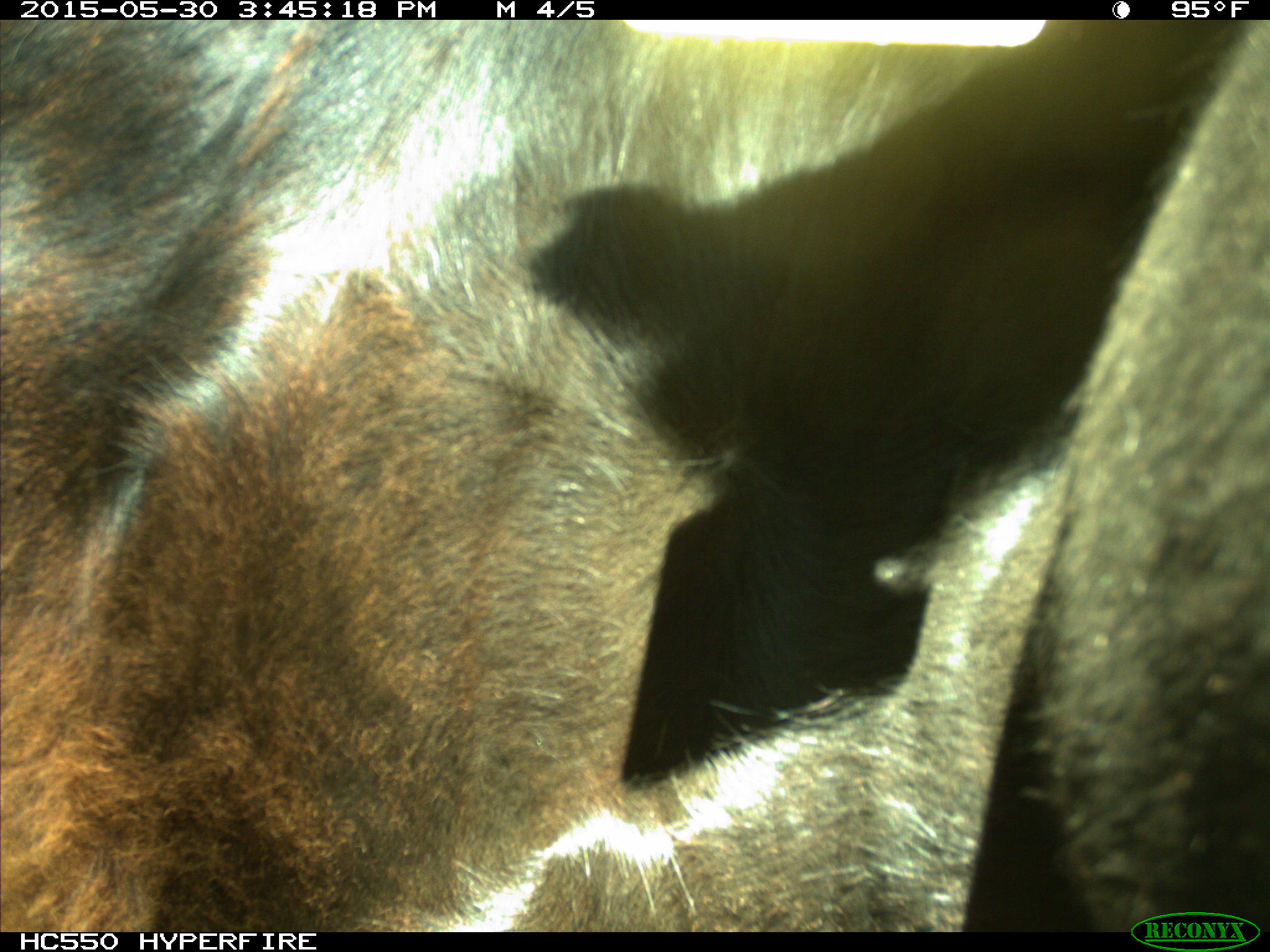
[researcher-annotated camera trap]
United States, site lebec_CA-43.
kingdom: Animalia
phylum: Chordata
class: Mammalia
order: Artiodactyla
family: Bovidae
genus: Bos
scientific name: Bos taurus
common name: domestic cow